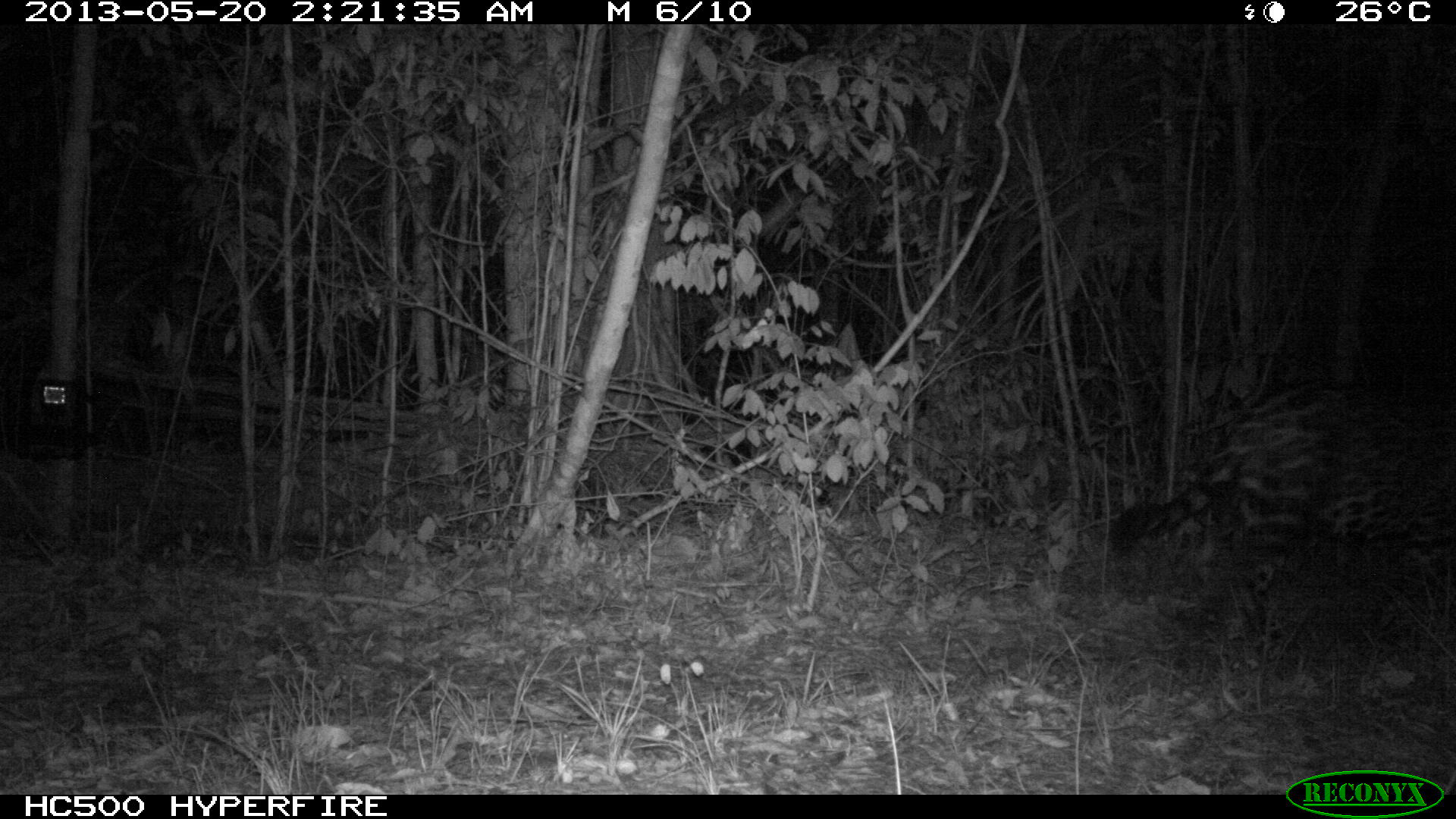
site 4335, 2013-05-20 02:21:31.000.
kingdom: Animalia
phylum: Chordata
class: Mammalia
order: Carnivora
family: Felidae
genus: Panthera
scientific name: Panthera onca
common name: jaguar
Panthera onca (jaguar), count 1, sex male.